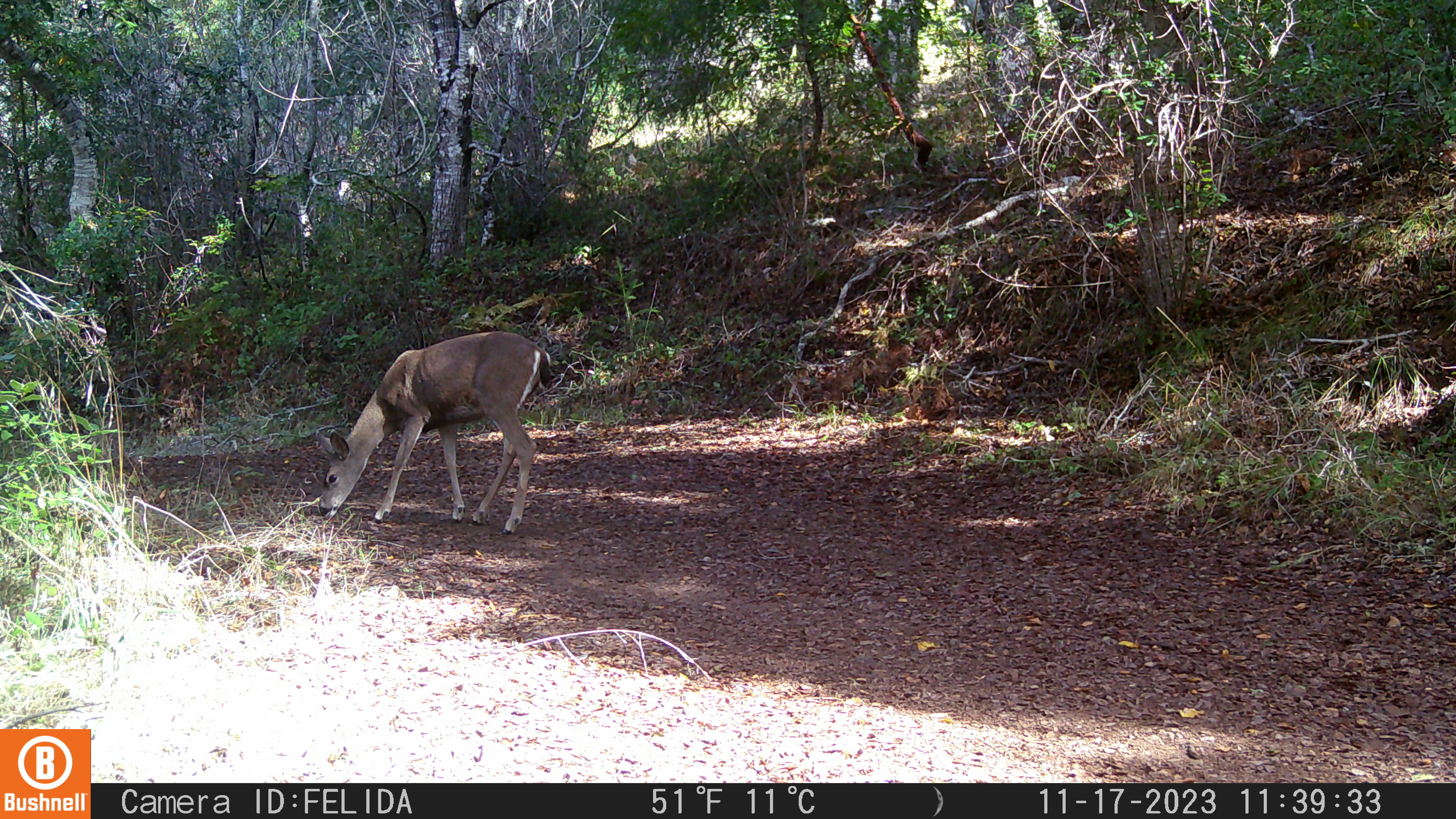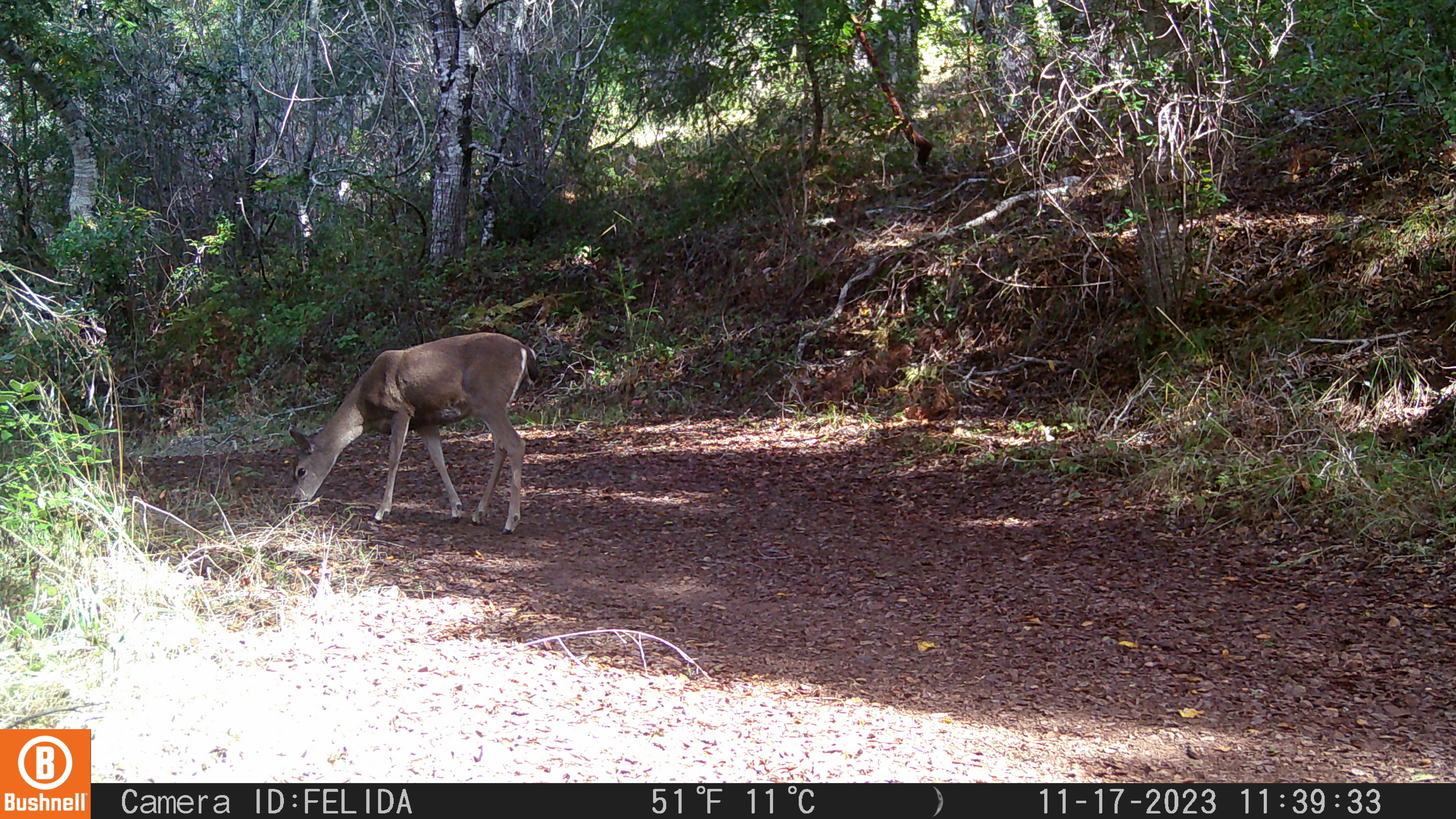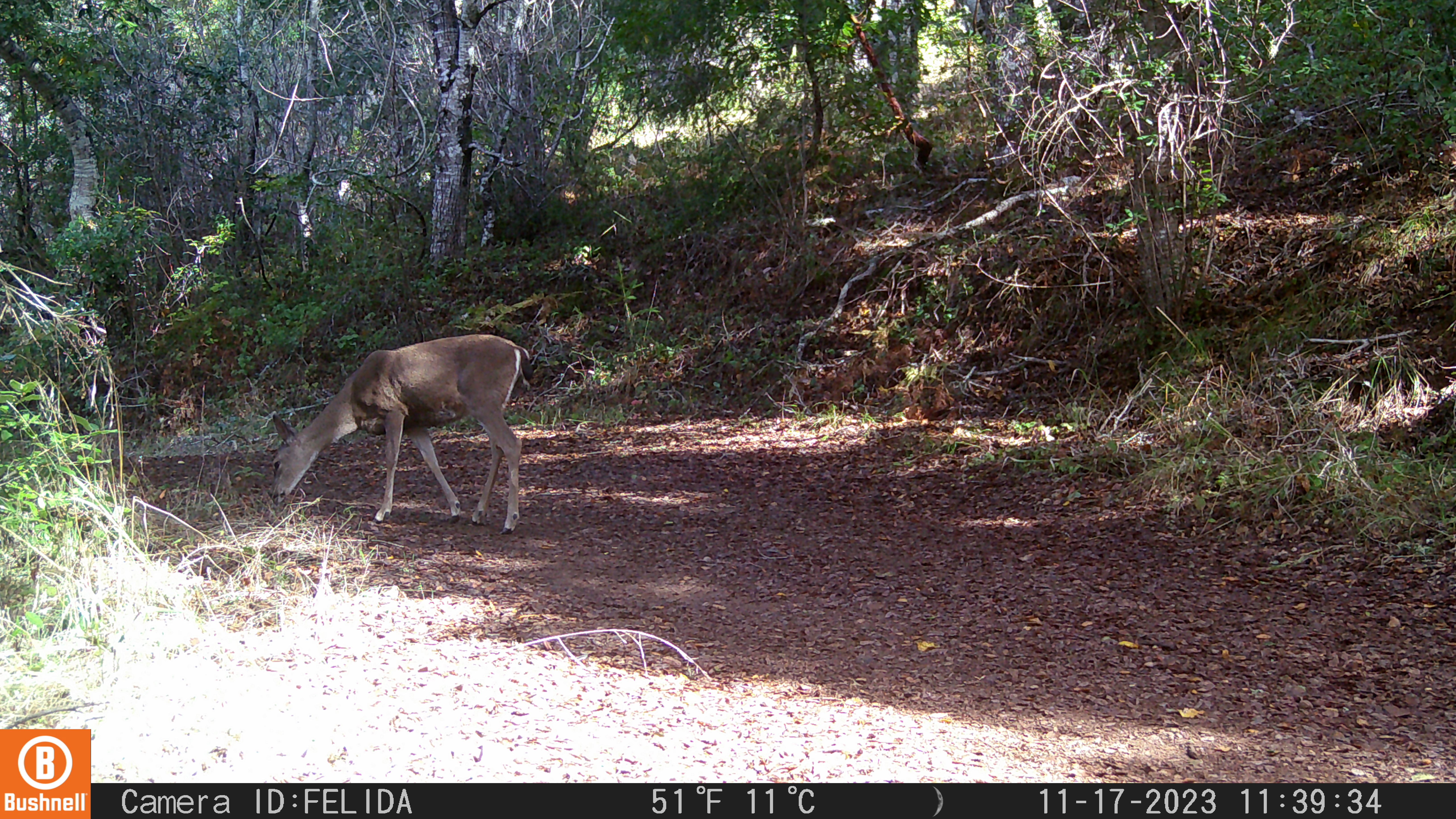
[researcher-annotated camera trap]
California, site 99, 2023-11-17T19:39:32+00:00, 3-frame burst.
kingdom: Animalia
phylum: Chordata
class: Mammalia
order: Artiodactyla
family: Cervidae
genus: Odocoileus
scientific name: Odocoileus hemionus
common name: mule deer